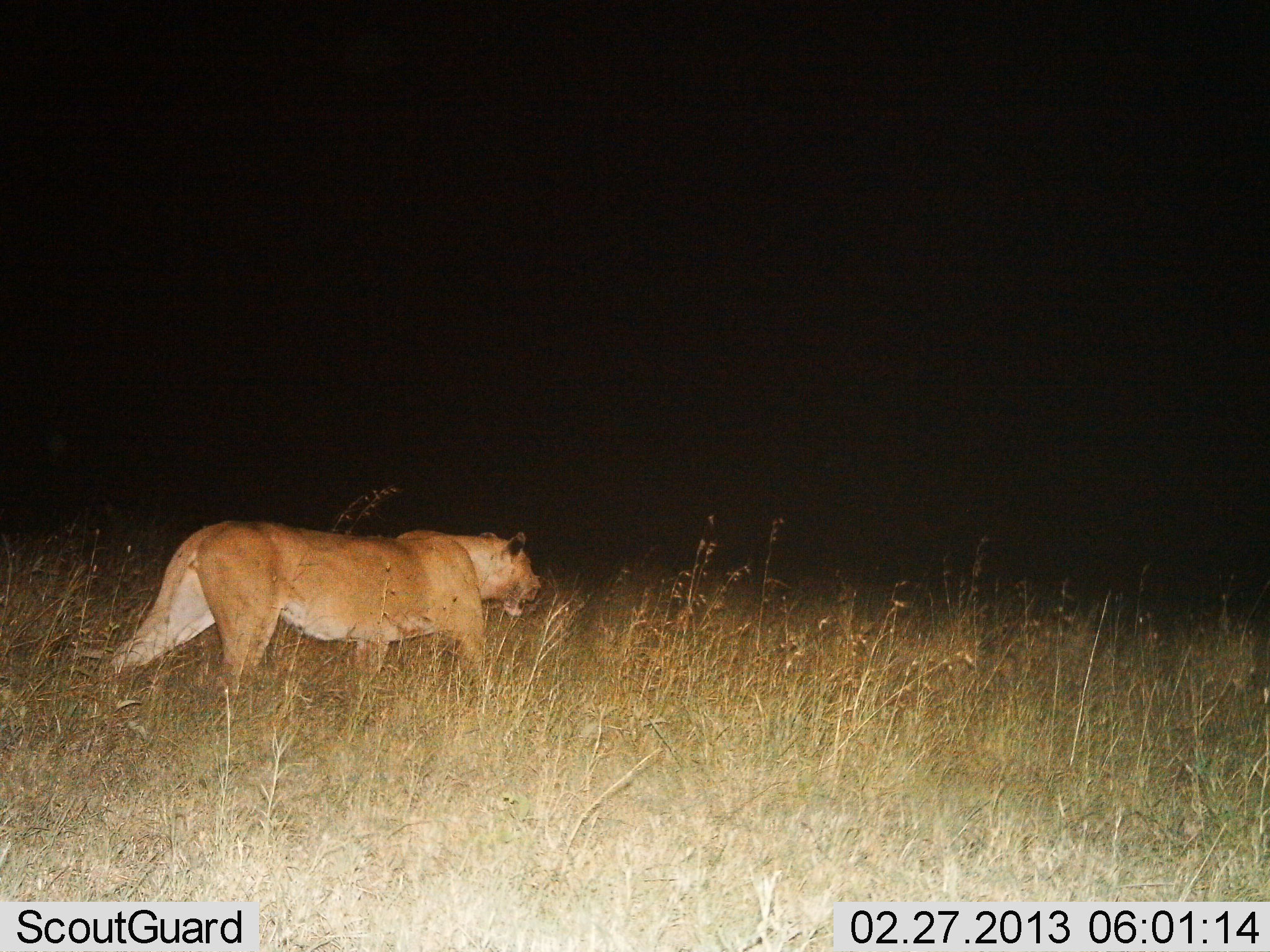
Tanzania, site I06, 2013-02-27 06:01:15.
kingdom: Animalia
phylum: Chordata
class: Mammalia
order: Carnivora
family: Felidae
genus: Panthera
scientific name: Panthera leo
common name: lion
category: lionfemale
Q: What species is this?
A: Lionfemale (lion) (Panthera leo).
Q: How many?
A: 1.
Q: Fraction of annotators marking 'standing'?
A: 0%.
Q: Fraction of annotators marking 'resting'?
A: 0%.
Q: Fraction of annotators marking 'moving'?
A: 100%.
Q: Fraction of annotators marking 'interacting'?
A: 0%.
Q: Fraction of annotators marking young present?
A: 0%.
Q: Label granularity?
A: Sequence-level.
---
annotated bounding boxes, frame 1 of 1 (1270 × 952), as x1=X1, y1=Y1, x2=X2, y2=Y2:
animal: x1=95, y1=516, x2=546, y2=695